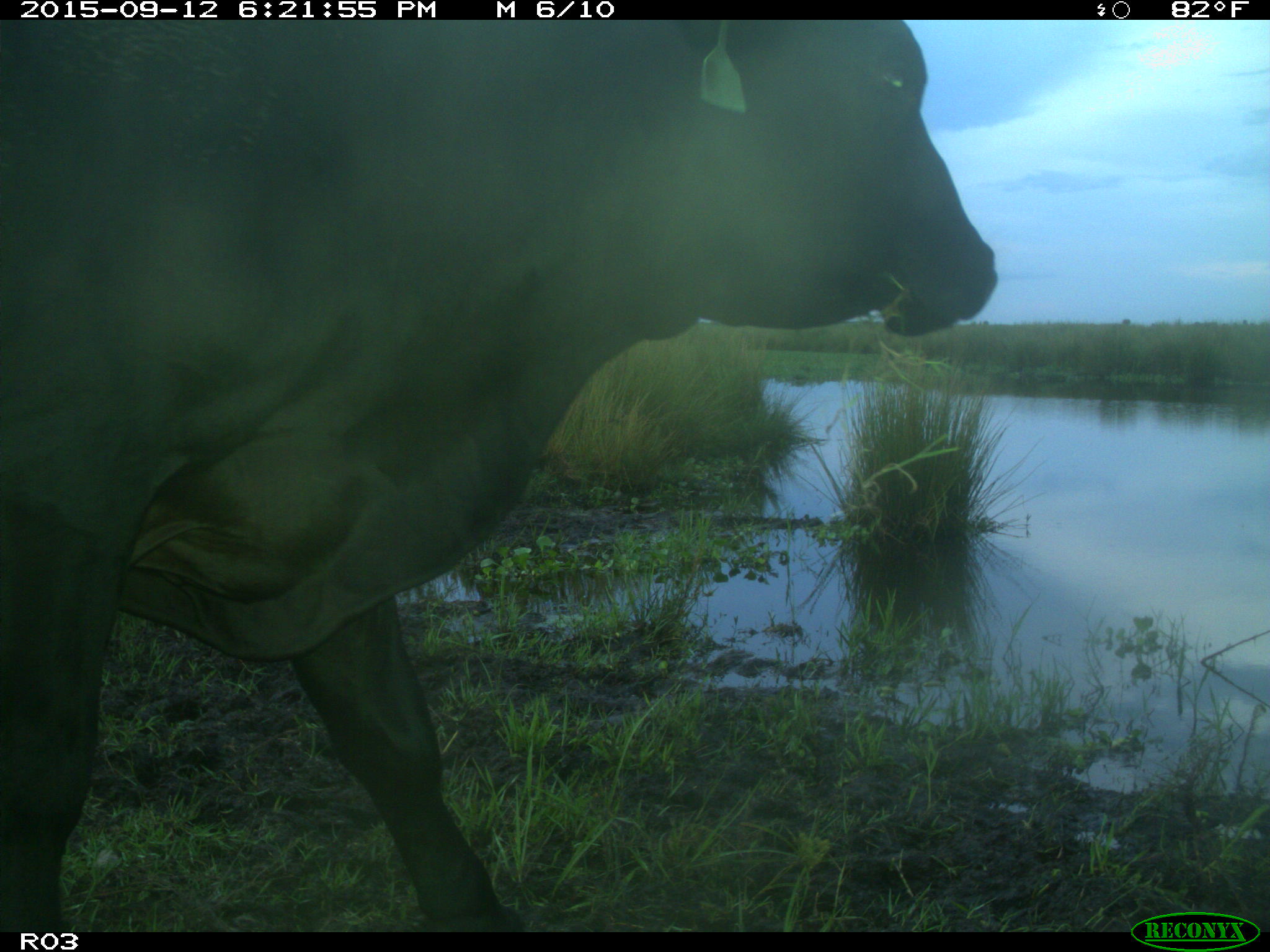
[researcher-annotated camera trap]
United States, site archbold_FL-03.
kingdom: Animalia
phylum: Chordata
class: Mammalia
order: Artiodactyla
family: Bovidae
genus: Bos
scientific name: Bos taurus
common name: domestic cow